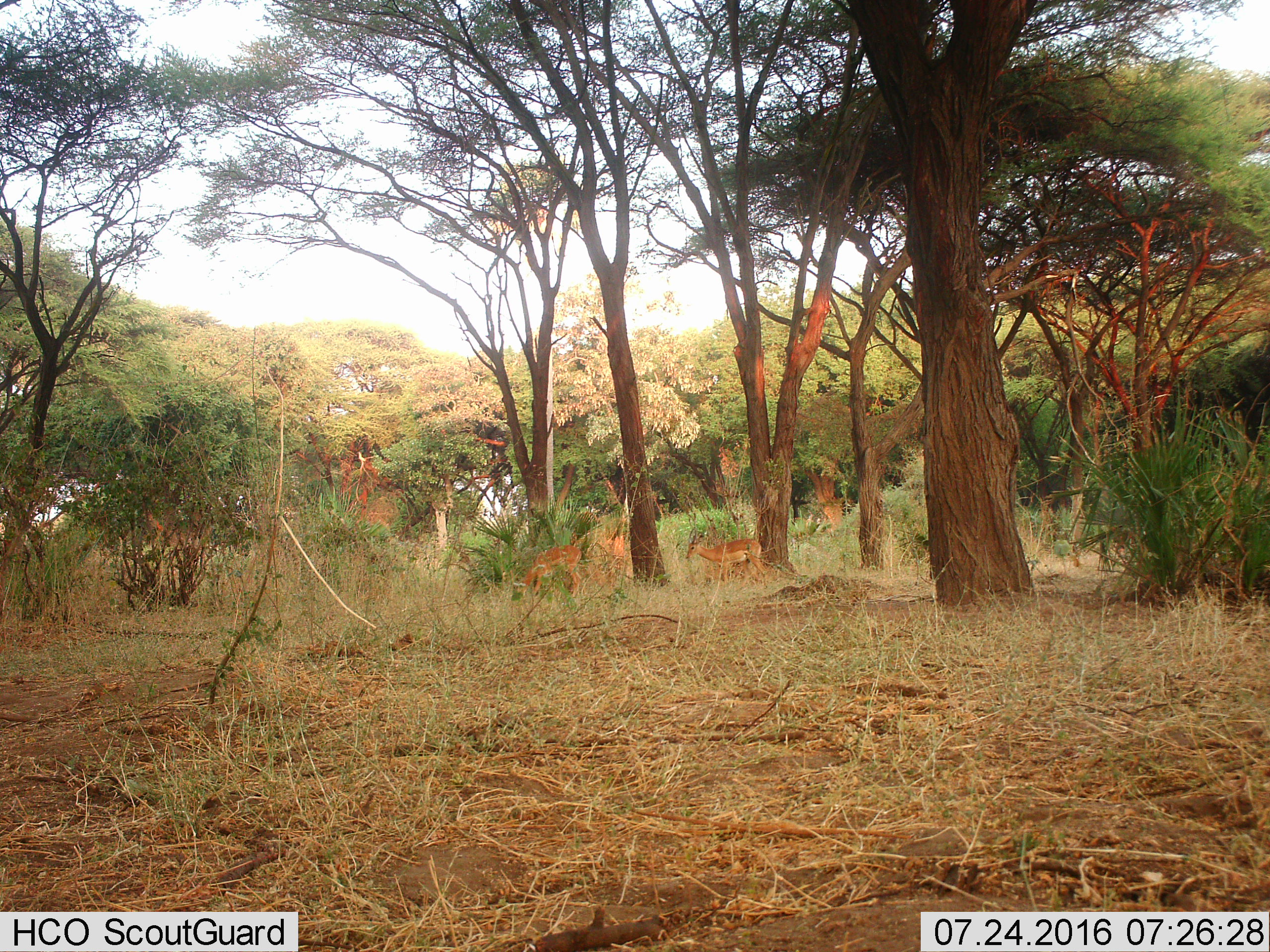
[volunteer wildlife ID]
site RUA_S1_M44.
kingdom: Animalia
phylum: Chordata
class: Mammalia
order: Artiodactyla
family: Bovidae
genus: Aepyceros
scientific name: Aepyceros melampus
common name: impala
Impala (Aepyceros melampus), count 2. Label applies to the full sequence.